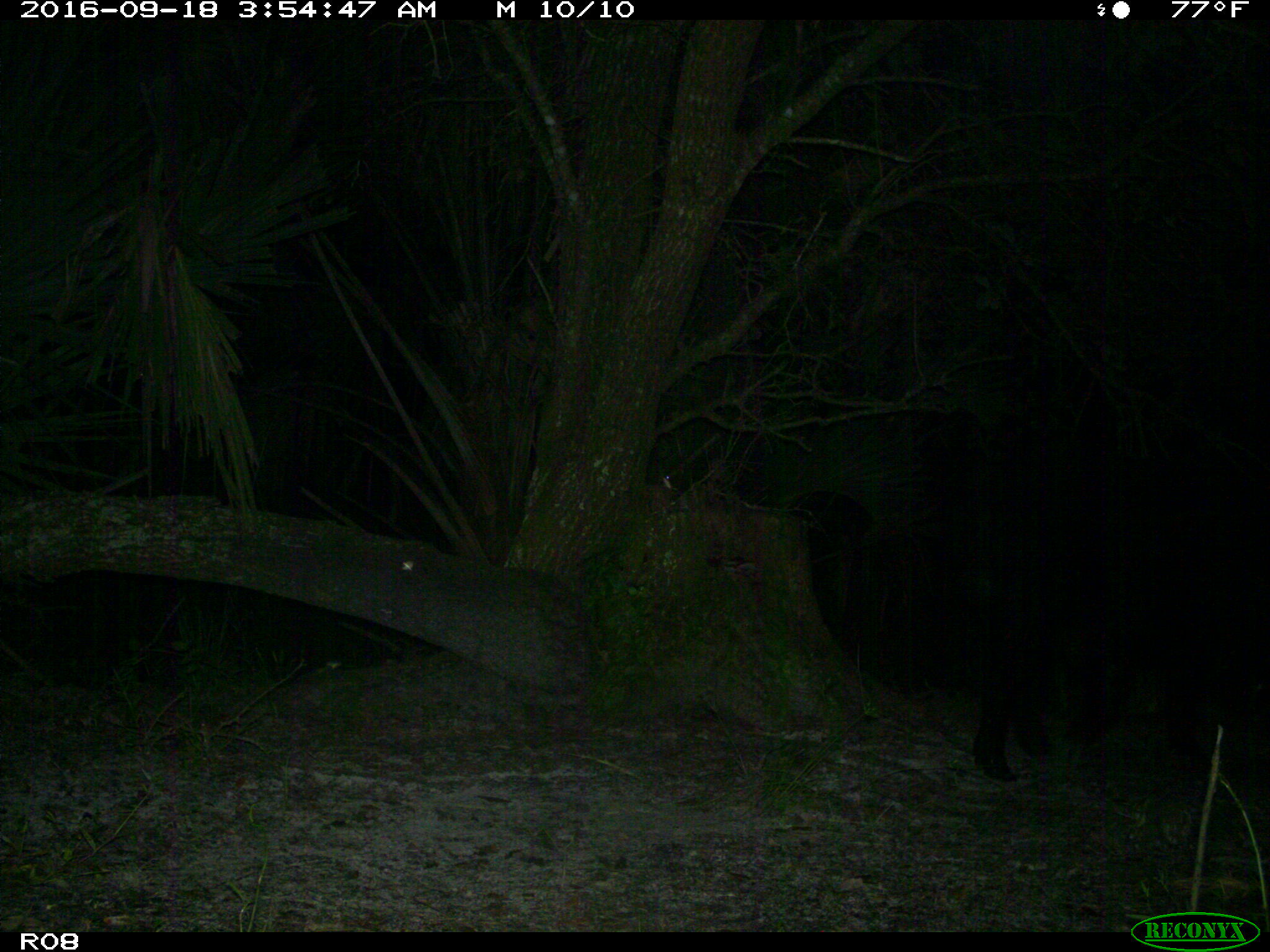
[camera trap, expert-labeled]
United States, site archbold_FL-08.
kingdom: Animalia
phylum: Chordata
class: Mammalia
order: Artiodactyla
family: Suidae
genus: Sus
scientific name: Sus scrofa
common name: wild boar